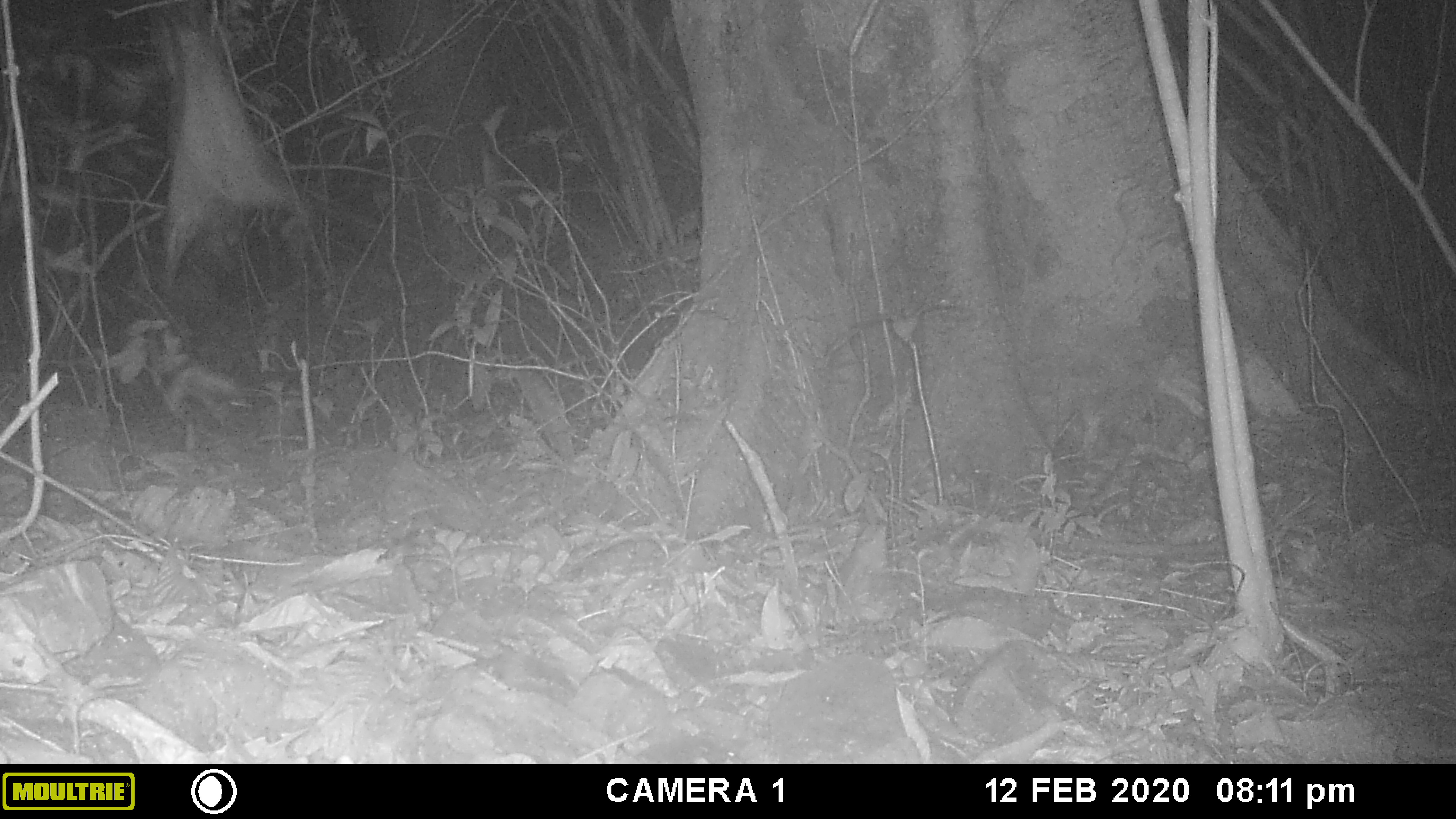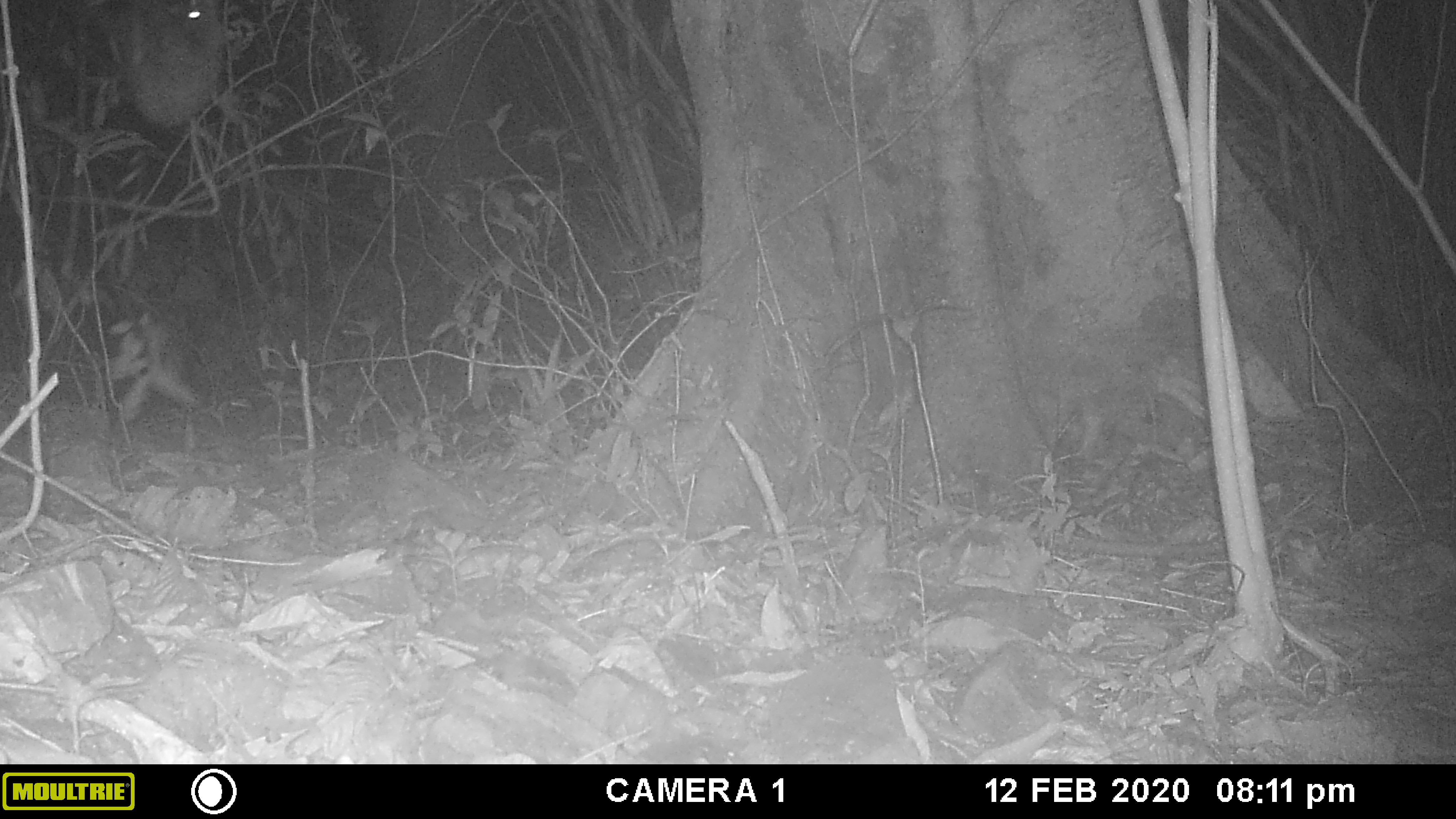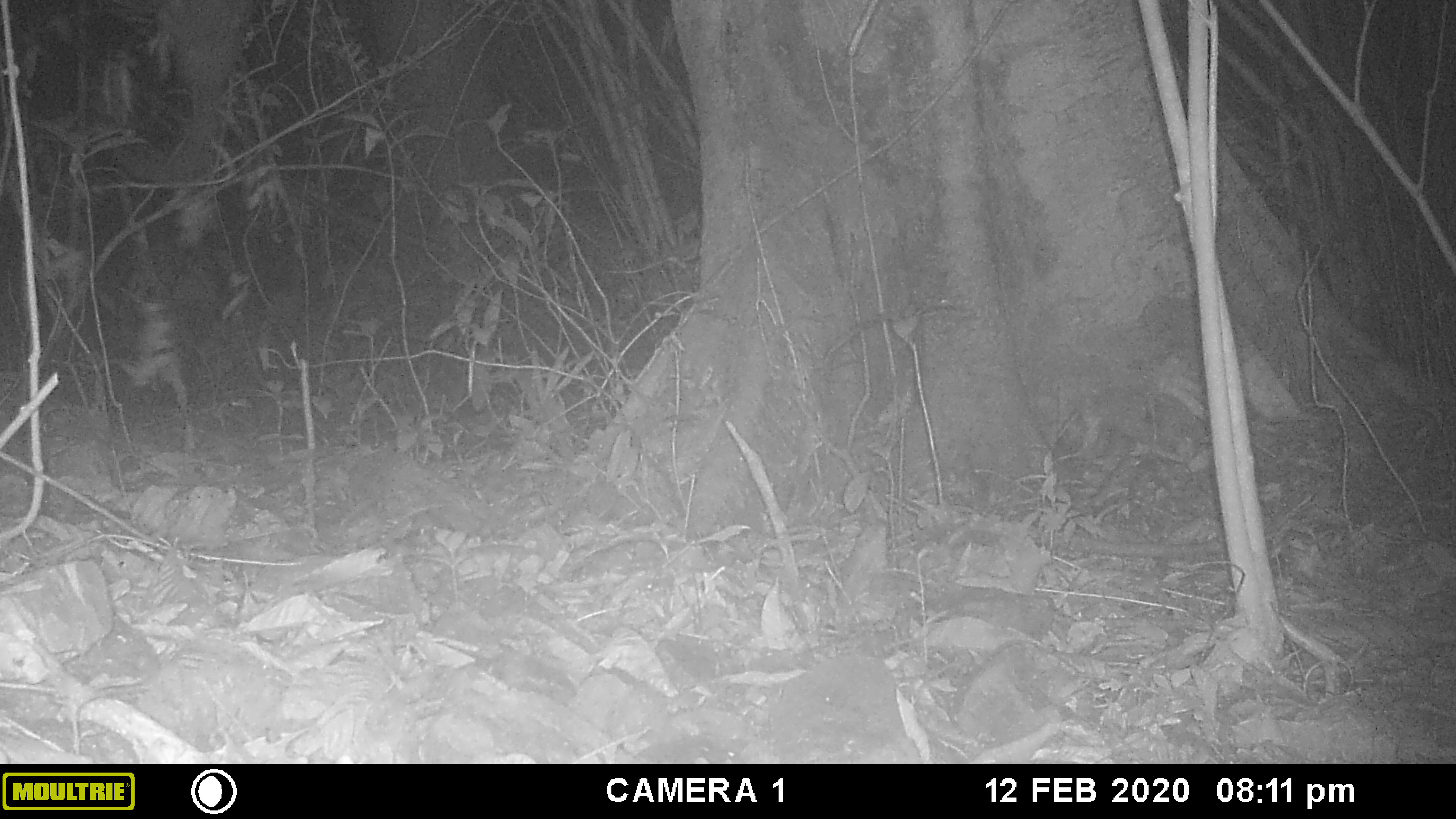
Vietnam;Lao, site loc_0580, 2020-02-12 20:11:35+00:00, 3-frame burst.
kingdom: Animalia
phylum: Chordata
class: Mammalia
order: Rodentia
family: Sciuridae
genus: Petaurista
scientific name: Petaurista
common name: giant flying squirrel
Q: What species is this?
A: Giant flying squirrel (Petaurista).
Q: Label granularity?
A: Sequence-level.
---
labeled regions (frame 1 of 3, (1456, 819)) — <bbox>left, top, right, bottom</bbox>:
giant flying squirrel: <bbox>147, 0, 380, 289</bbox>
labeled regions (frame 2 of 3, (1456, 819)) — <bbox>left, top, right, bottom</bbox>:
giant flying squirrel: <bbox>89, 0, 232, 125</bbox>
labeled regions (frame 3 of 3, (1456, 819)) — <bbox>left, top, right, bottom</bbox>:
giant flying squirrel: <bbox>83, 0, 253, 187</bbox>